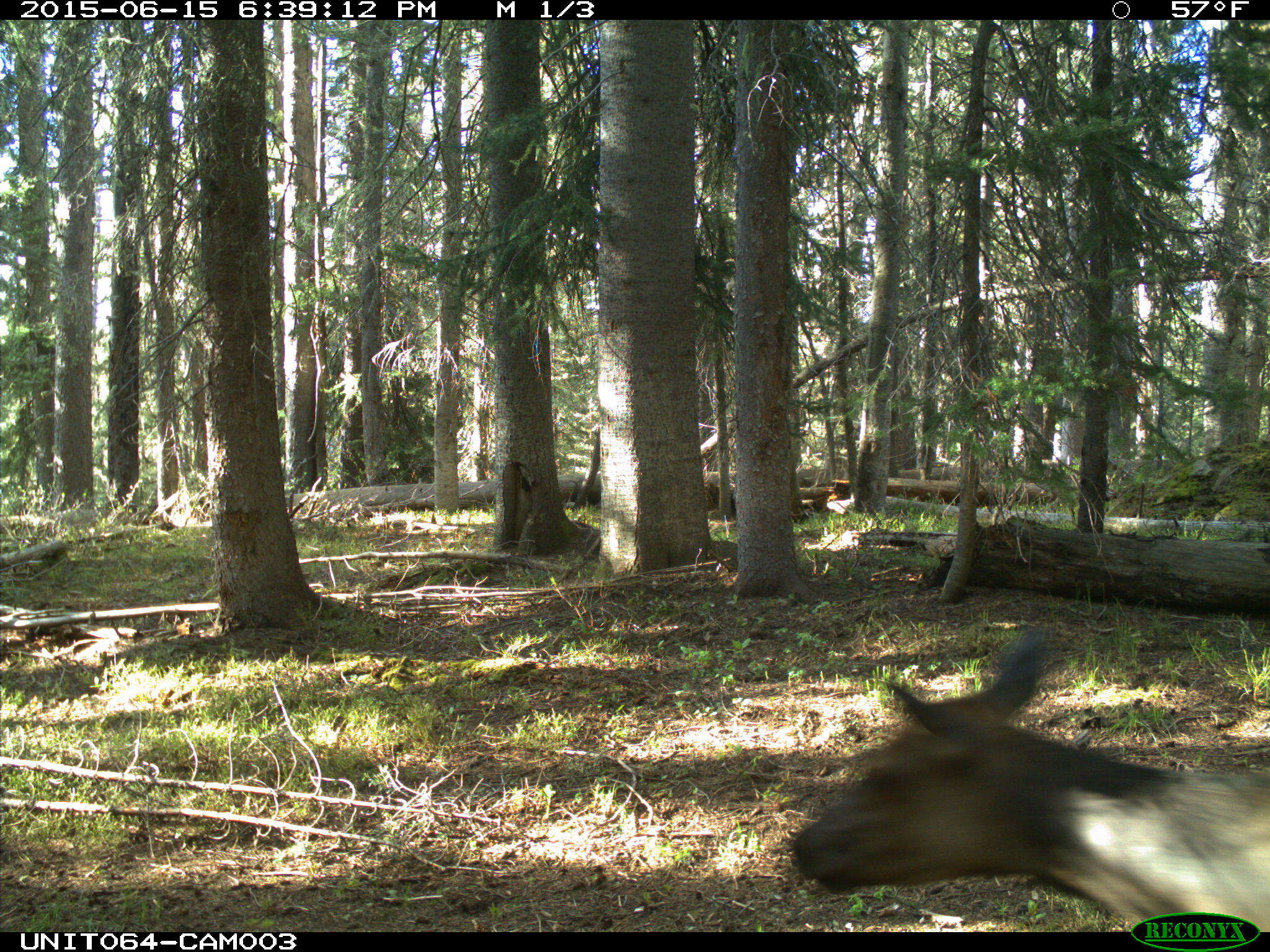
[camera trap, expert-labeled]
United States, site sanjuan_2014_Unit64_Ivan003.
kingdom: Animalia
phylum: Chordata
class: Mammalia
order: Artiodactyla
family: Cervidae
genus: Cervus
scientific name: Cervus elaphus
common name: red deer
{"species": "Cervus elaphus (red deer)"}